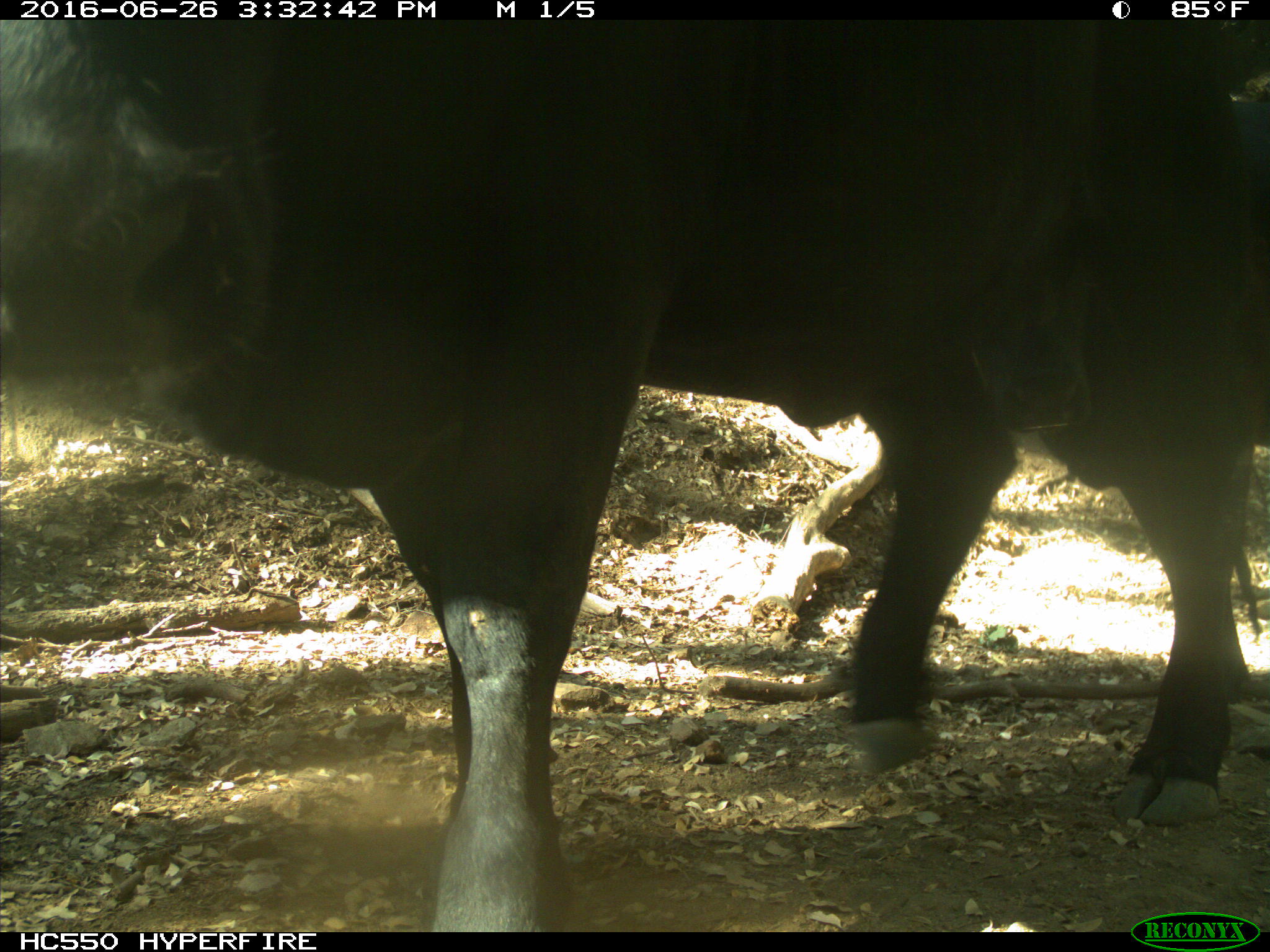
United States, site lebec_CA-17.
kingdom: Animalia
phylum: Chordata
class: Mammalia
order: Artiodactyla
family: Bovidae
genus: Bos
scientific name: Bos taurus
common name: domestic cow